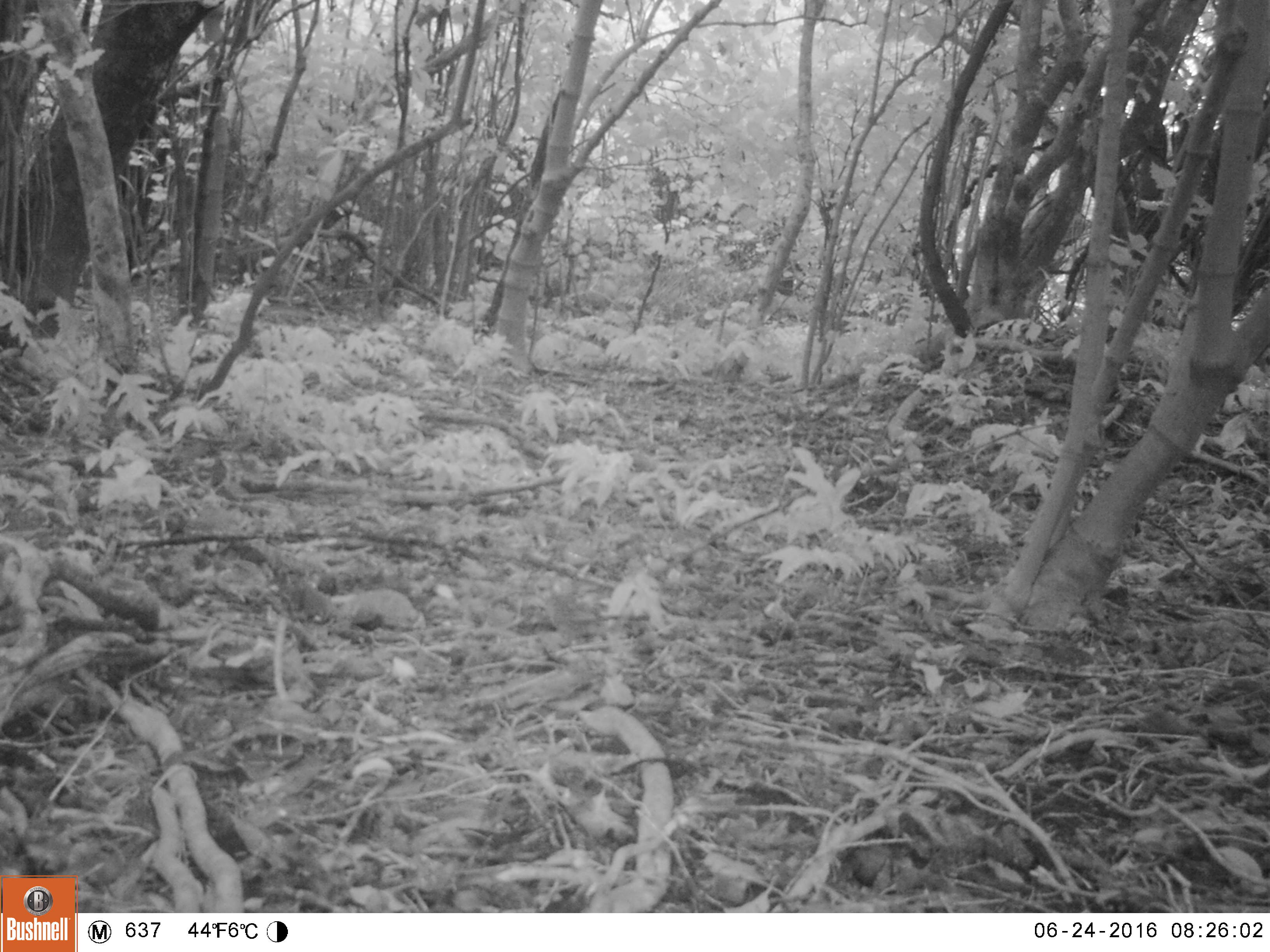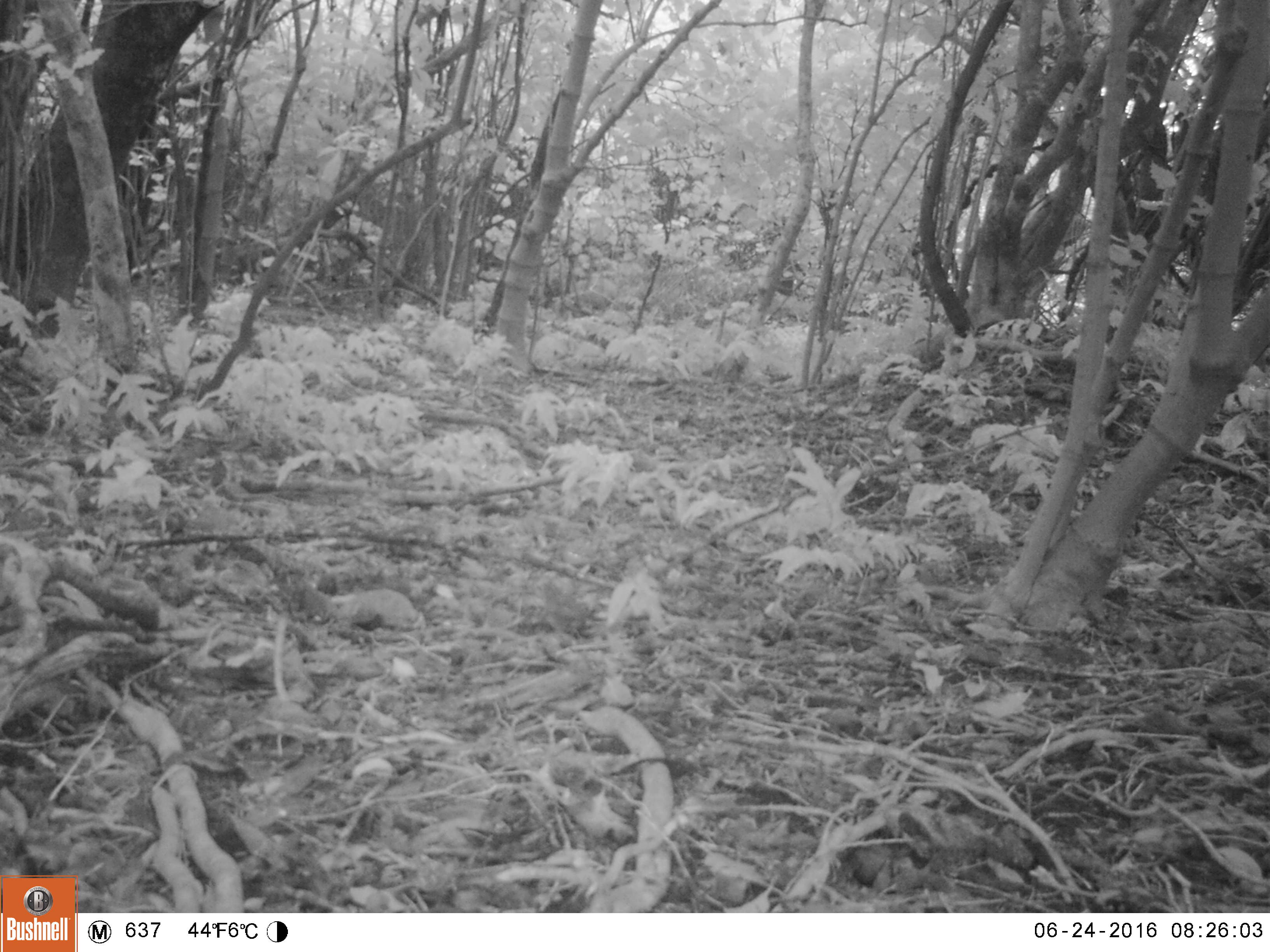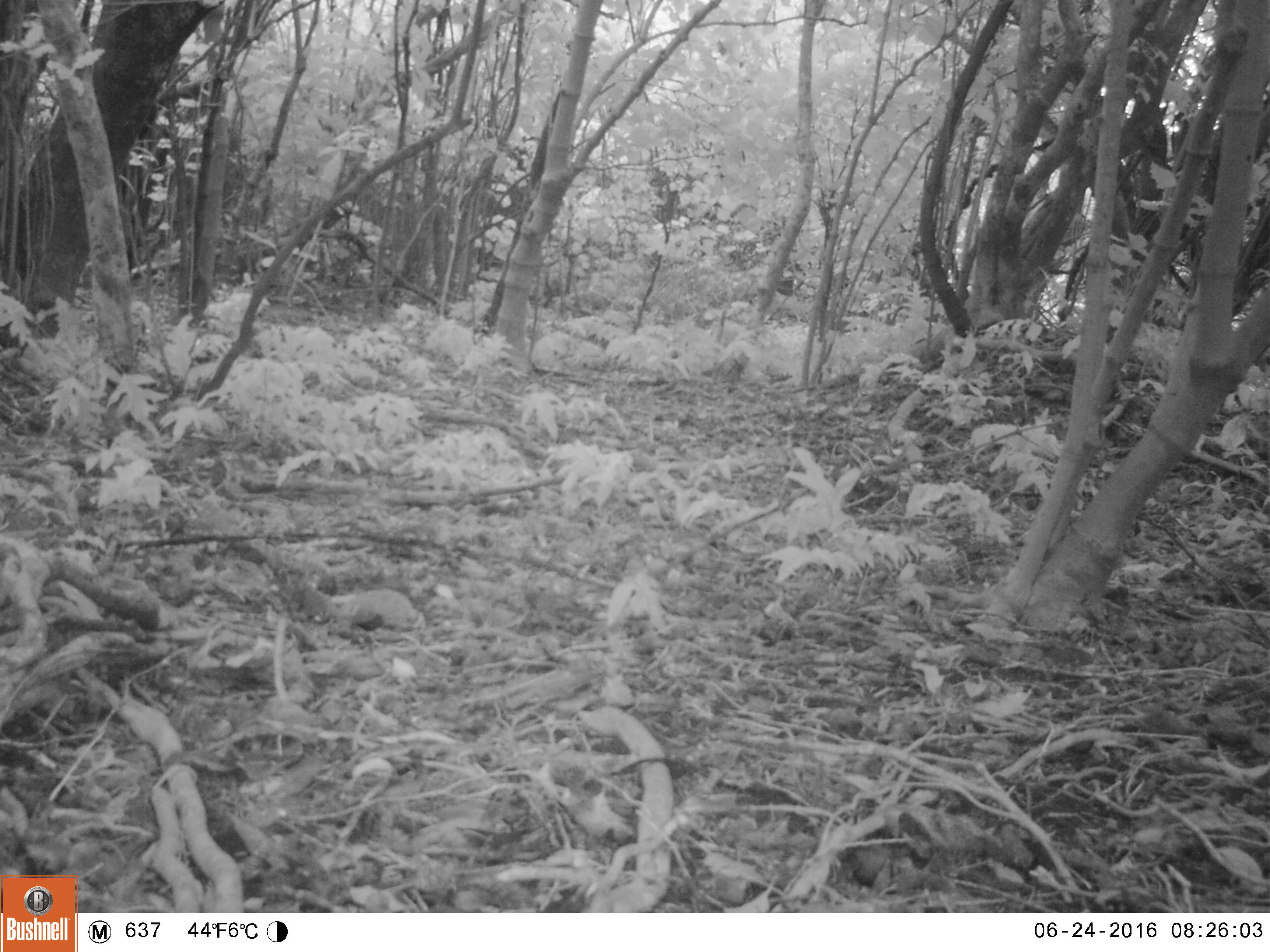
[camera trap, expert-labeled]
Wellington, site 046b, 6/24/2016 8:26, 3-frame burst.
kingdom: Animalia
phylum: Chordata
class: Aves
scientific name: Aves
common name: bird